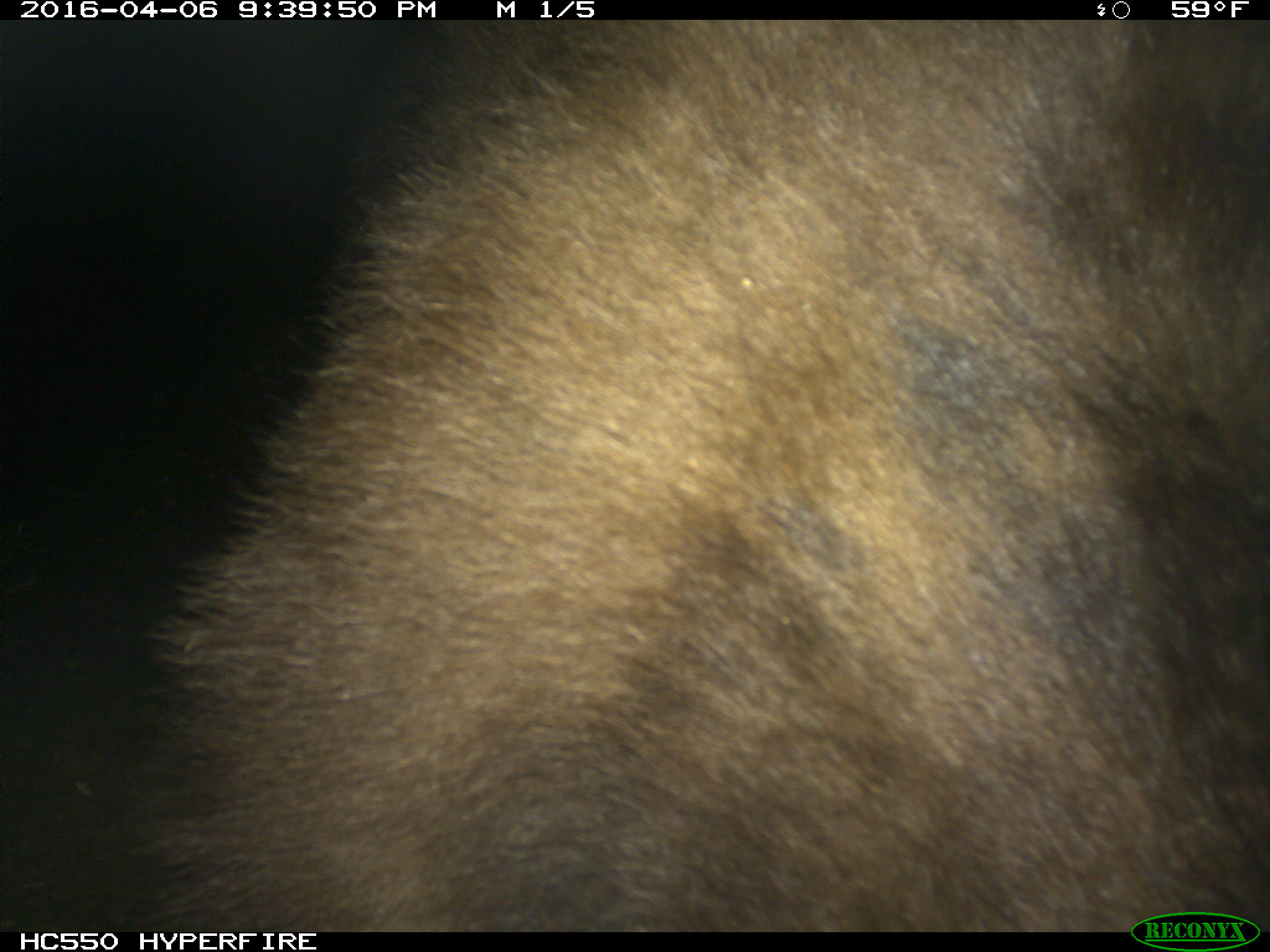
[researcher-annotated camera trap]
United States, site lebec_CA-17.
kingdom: Animalia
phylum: Chordata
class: Mammalia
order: Carnivora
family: Ursidae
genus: Ursus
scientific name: Ursus americanus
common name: american black bear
Ursus americanus (american black bear).